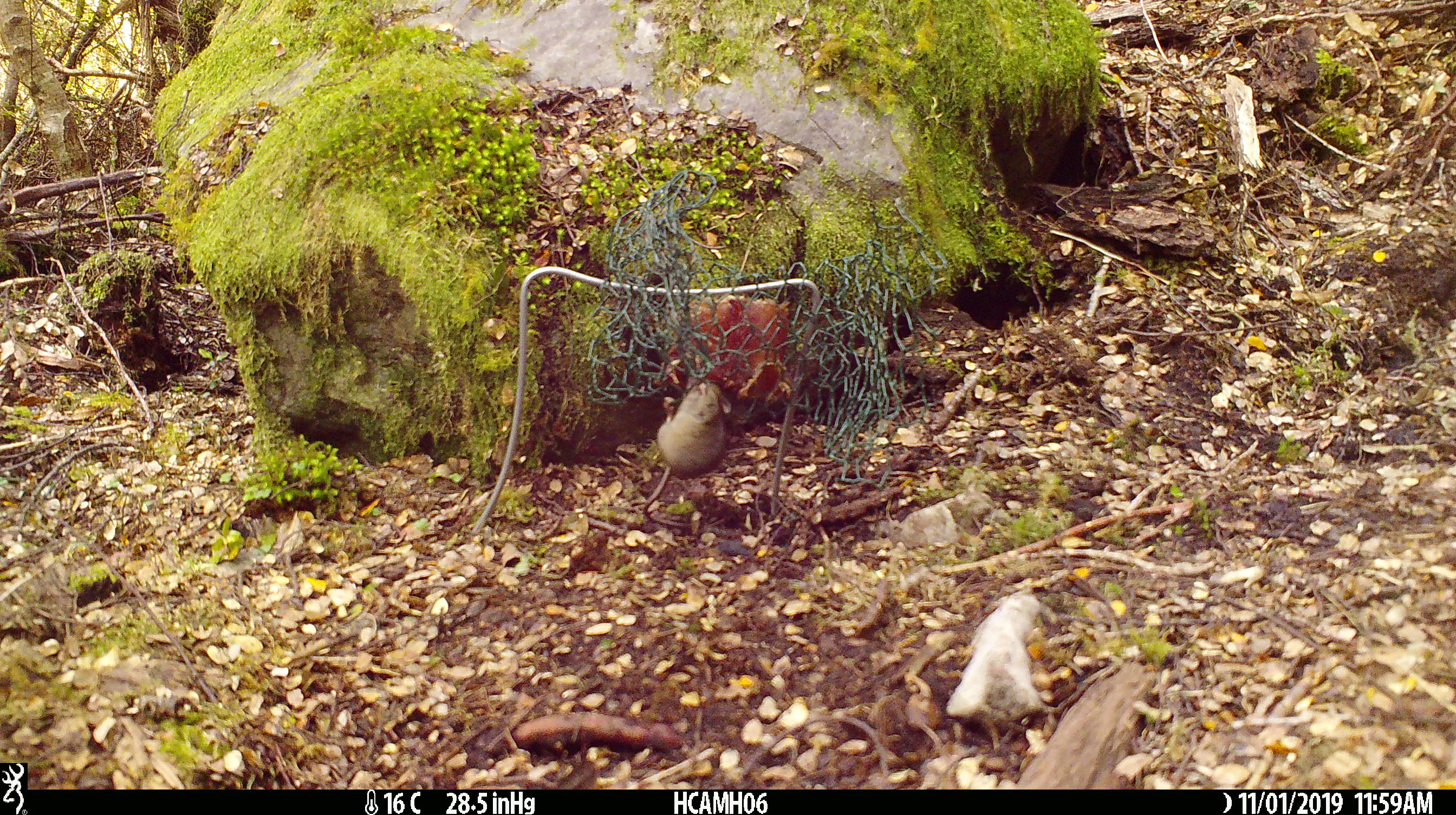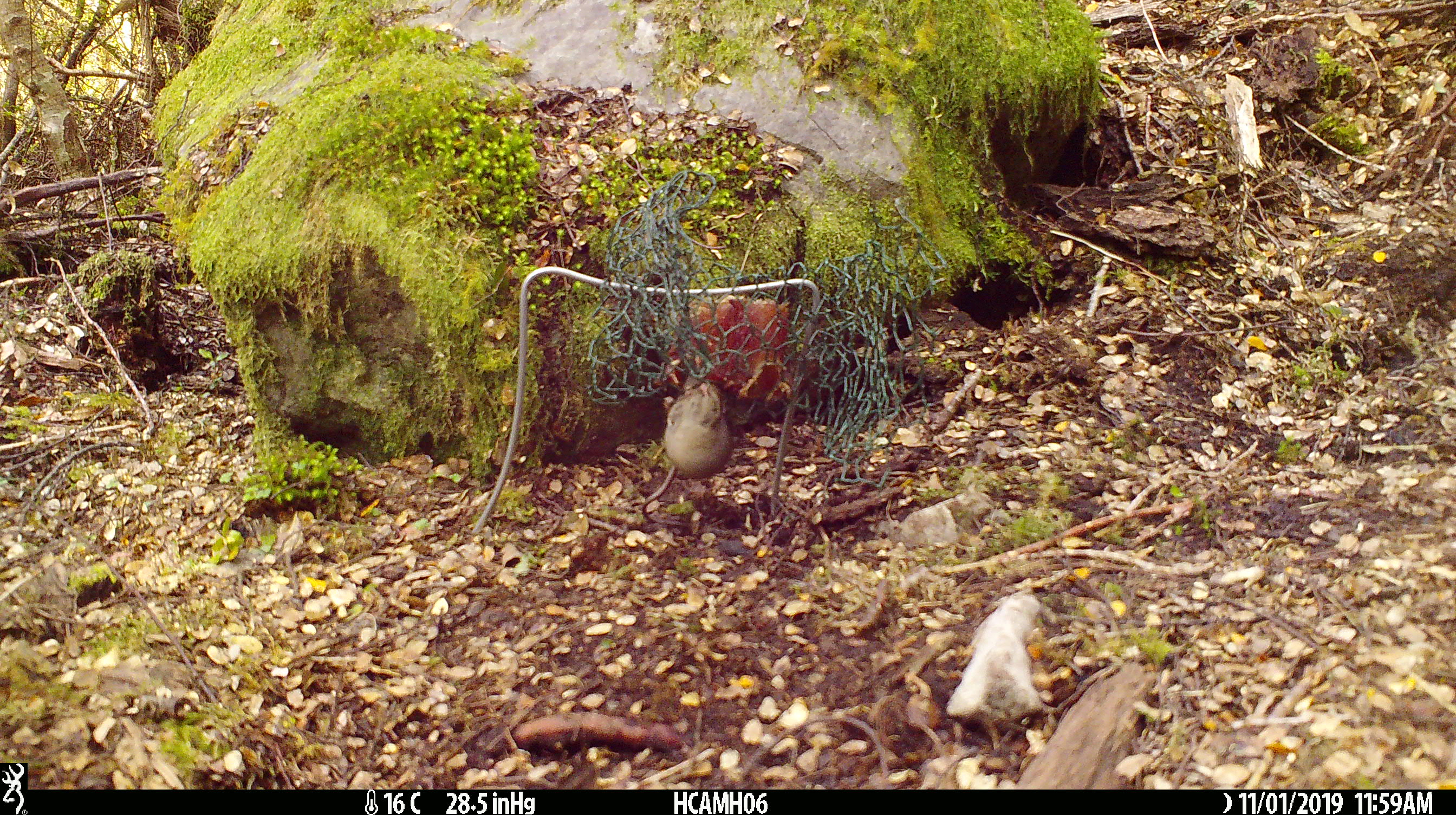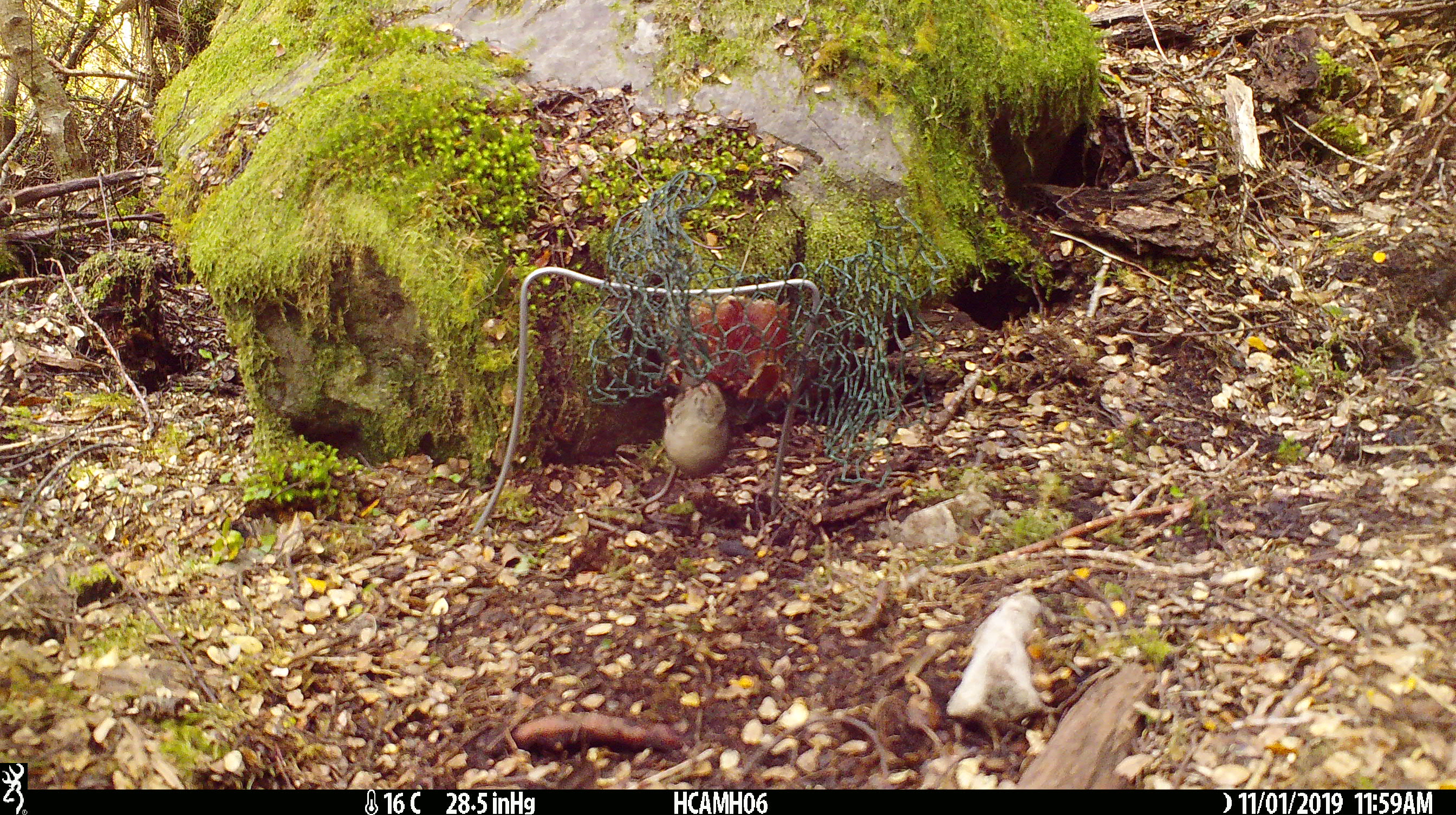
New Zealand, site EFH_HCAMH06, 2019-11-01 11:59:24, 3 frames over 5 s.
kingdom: Animalia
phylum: Chordata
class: Mammalia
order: Rodentia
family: Muridae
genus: Mus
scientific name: Mus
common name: mouse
Mouse (Mus).